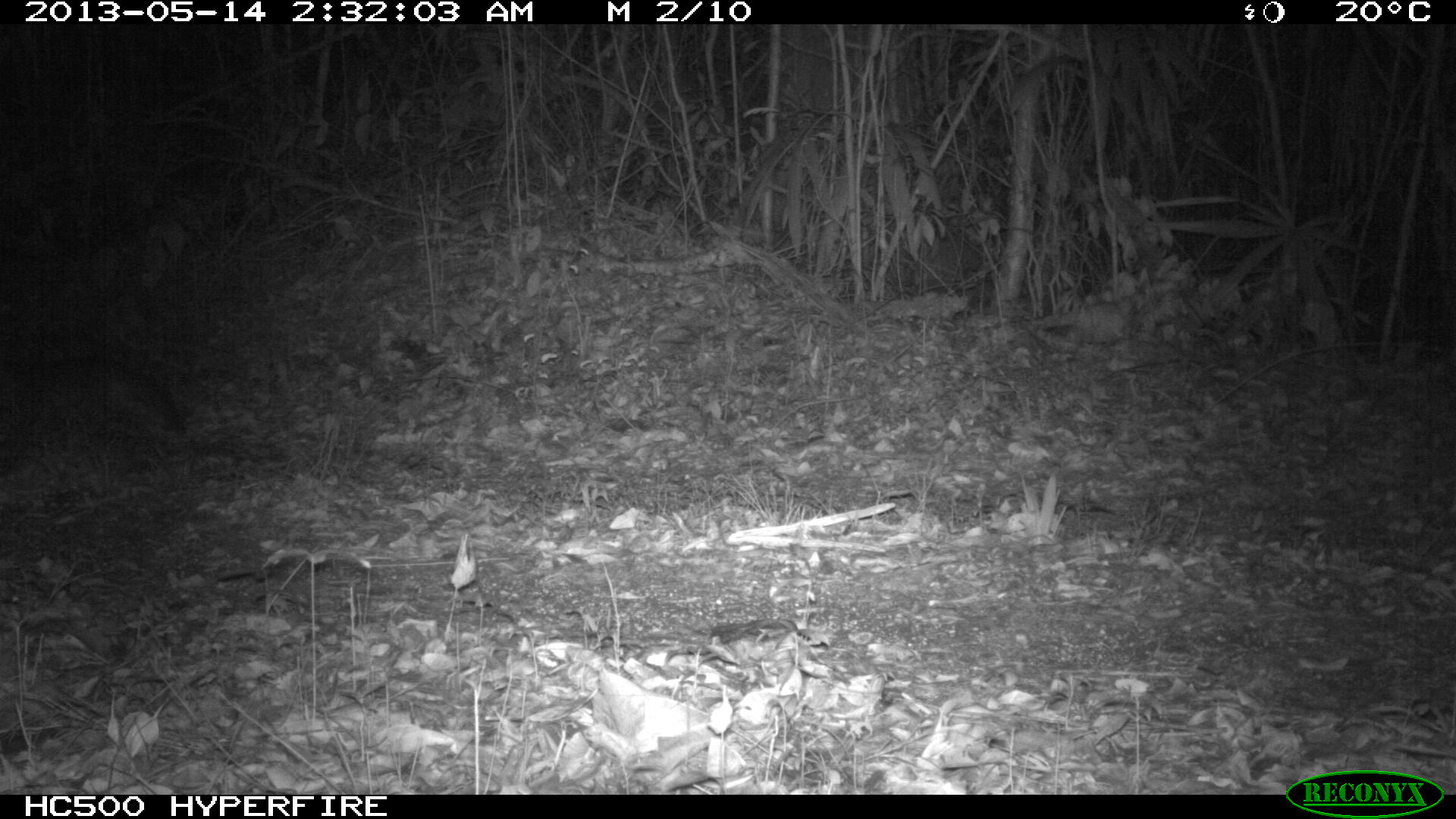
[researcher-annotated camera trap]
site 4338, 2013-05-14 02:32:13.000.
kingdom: Animalia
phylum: Chordata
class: Mammalia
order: Carnivora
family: Canidae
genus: Urocyon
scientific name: Urocyon cinereoargenteus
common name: gray fox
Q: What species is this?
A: Urocyon cinereoargenteus (gray fox).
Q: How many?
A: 1.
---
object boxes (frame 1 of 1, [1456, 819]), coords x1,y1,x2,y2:
urocyon cinereoargenteus: 1,351,182,474